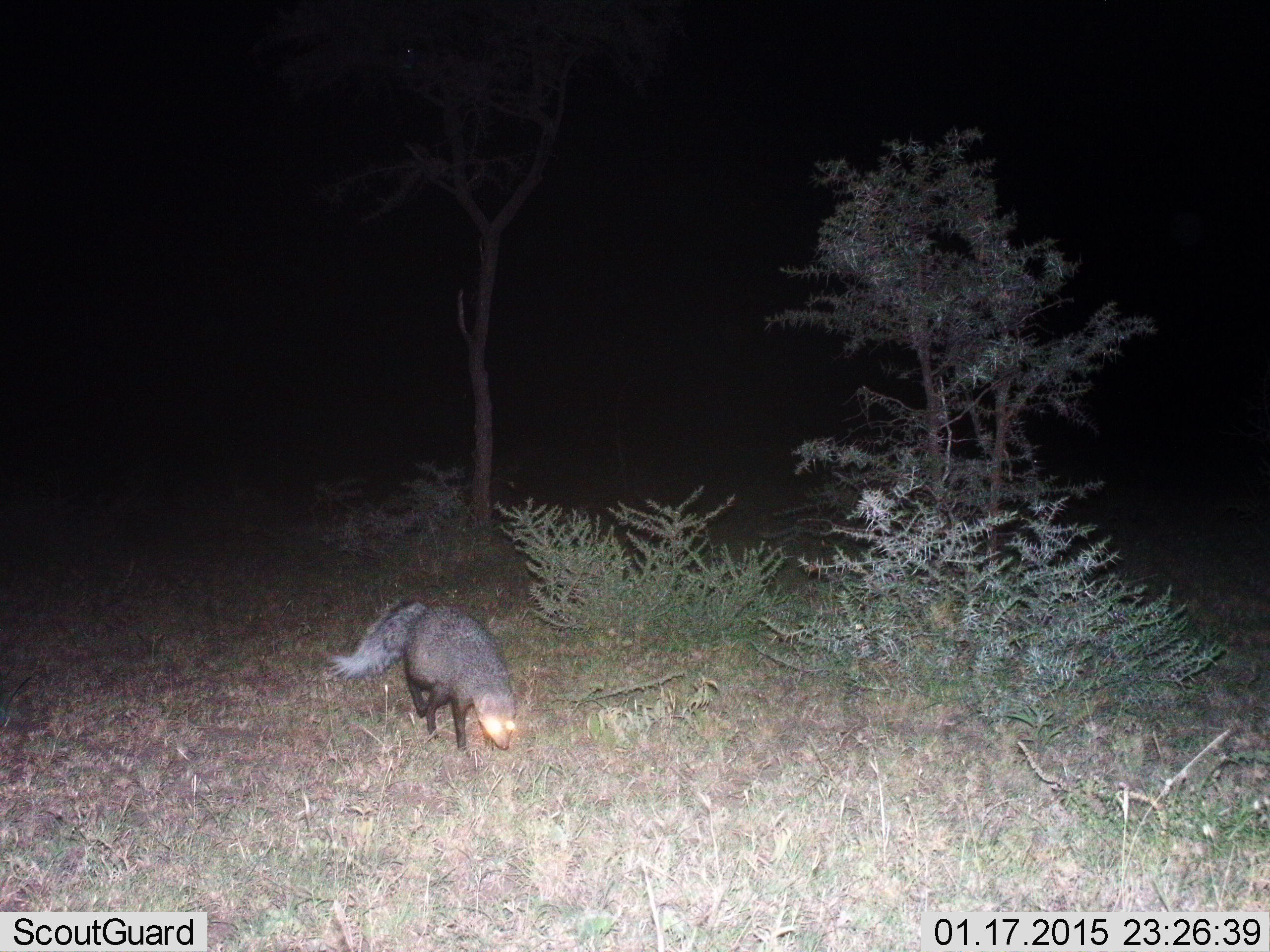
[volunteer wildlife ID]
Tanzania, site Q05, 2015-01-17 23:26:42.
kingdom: Animalia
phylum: Chordata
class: Mammalia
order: Carnivora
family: Herpestidae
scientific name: Herpestidae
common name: mongoose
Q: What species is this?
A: Mongoose (Herpestidae).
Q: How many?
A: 1.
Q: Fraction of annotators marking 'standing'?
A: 30%.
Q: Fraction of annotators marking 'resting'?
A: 0%.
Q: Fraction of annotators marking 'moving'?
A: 70%.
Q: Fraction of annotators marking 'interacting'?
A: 0%.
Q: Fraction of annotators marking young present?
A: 0%.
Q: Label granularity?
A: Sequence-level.